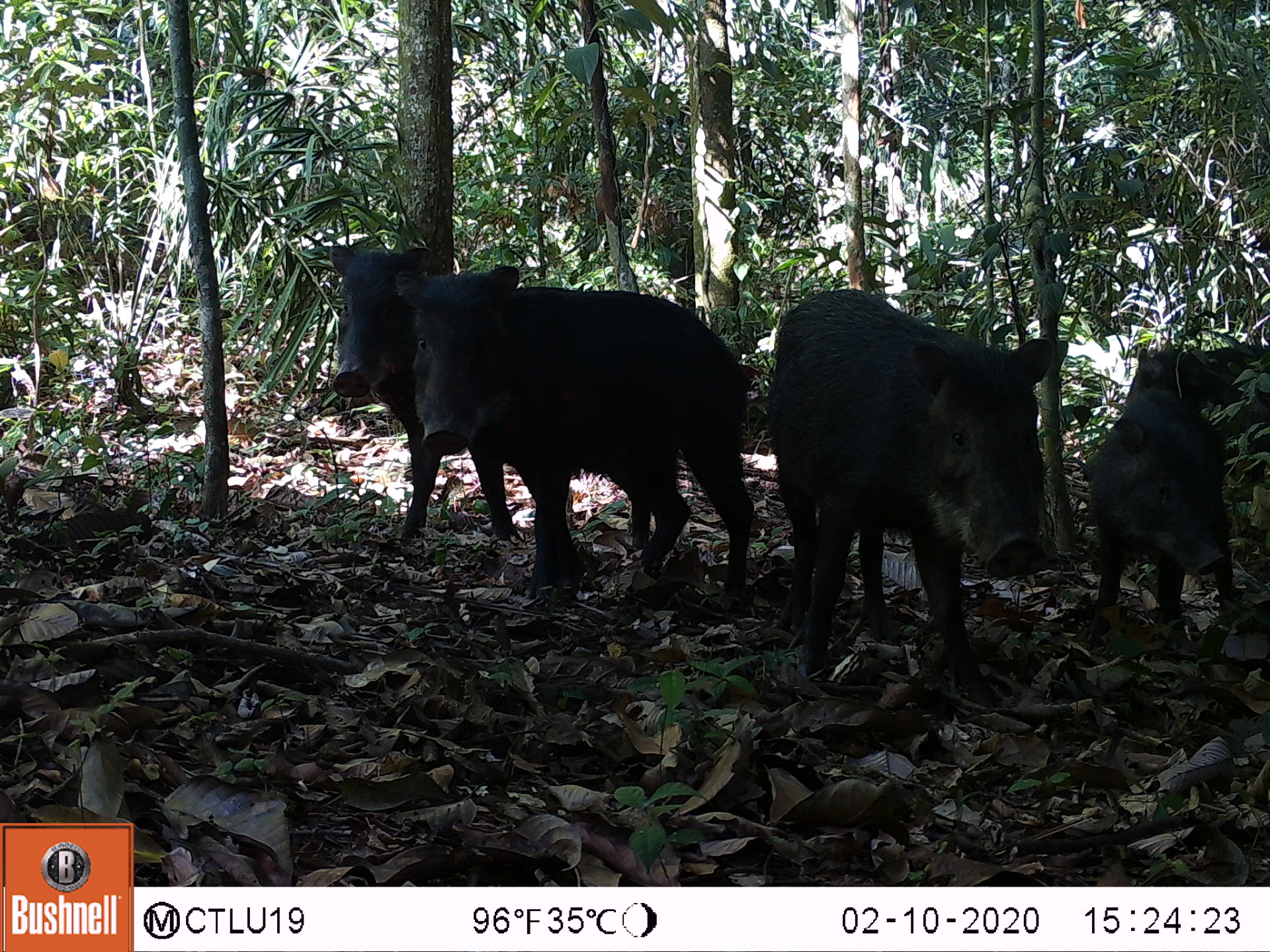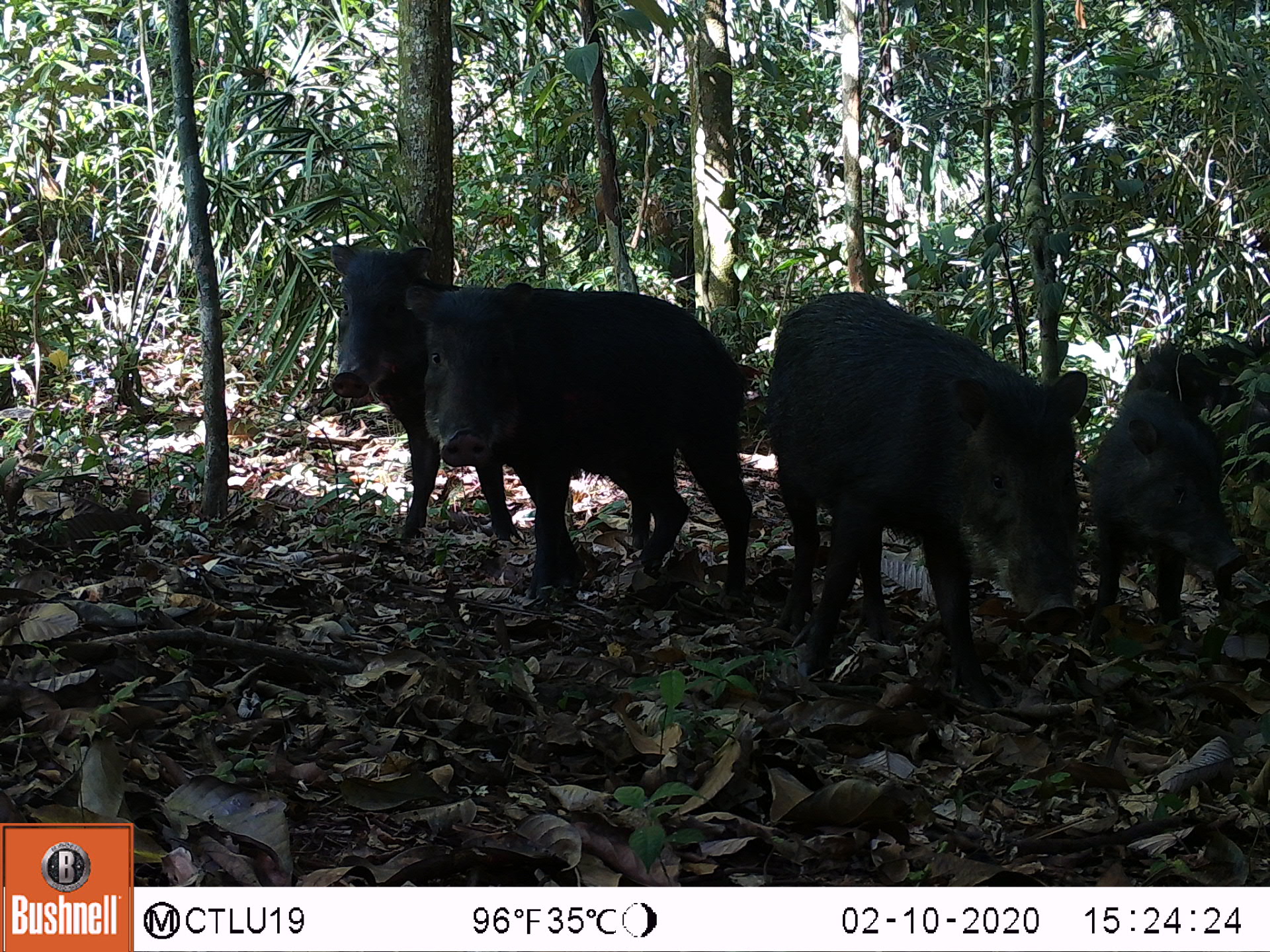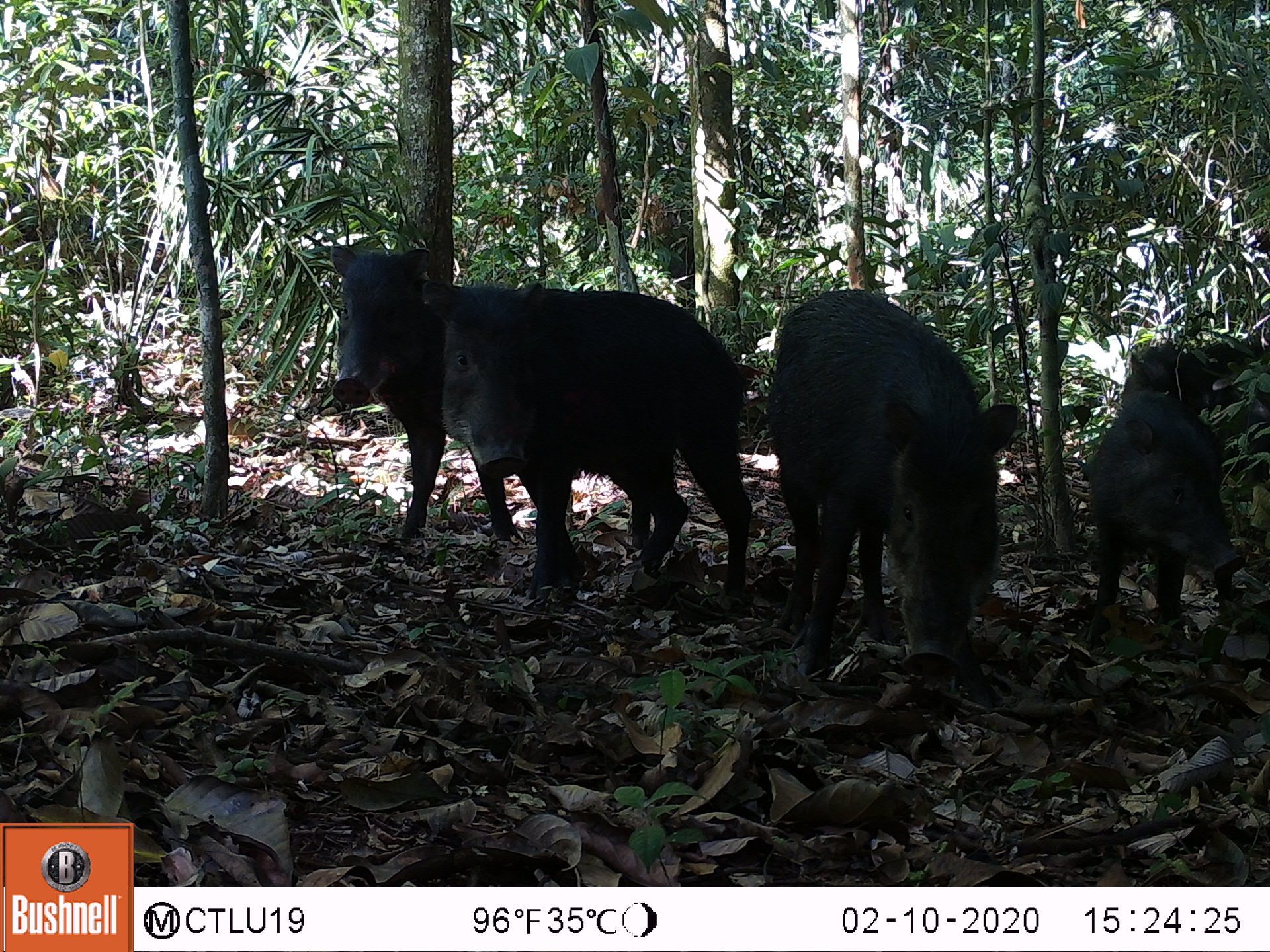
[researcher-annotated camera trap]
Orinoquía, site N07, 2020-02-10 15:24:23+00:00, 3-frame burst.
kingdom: Animalia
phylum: Chordata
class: Mammalia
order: Artiodactyla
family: Tayassuidae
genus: Tayassu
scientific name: Tayassu pecari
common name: white-lipped peccary